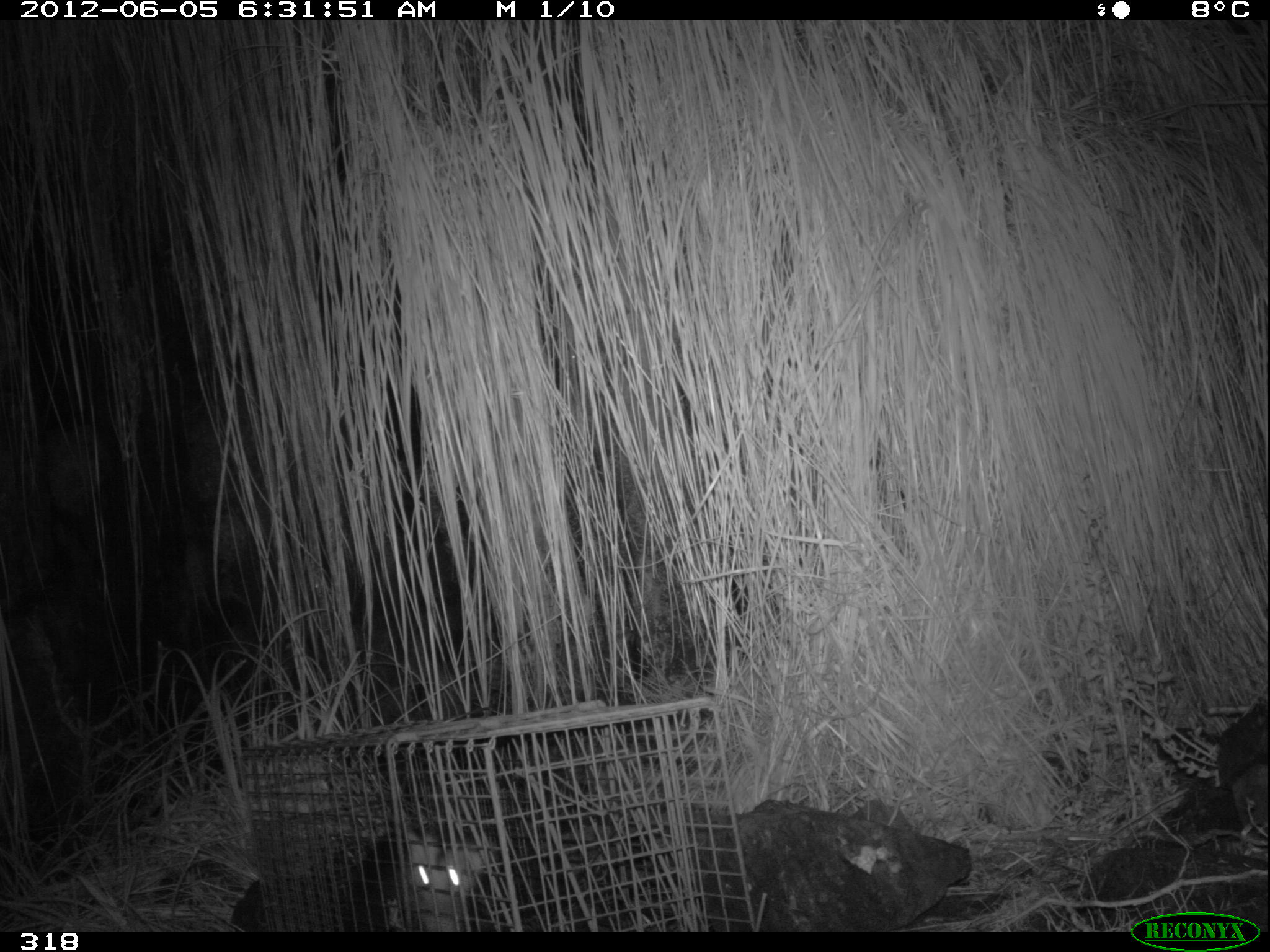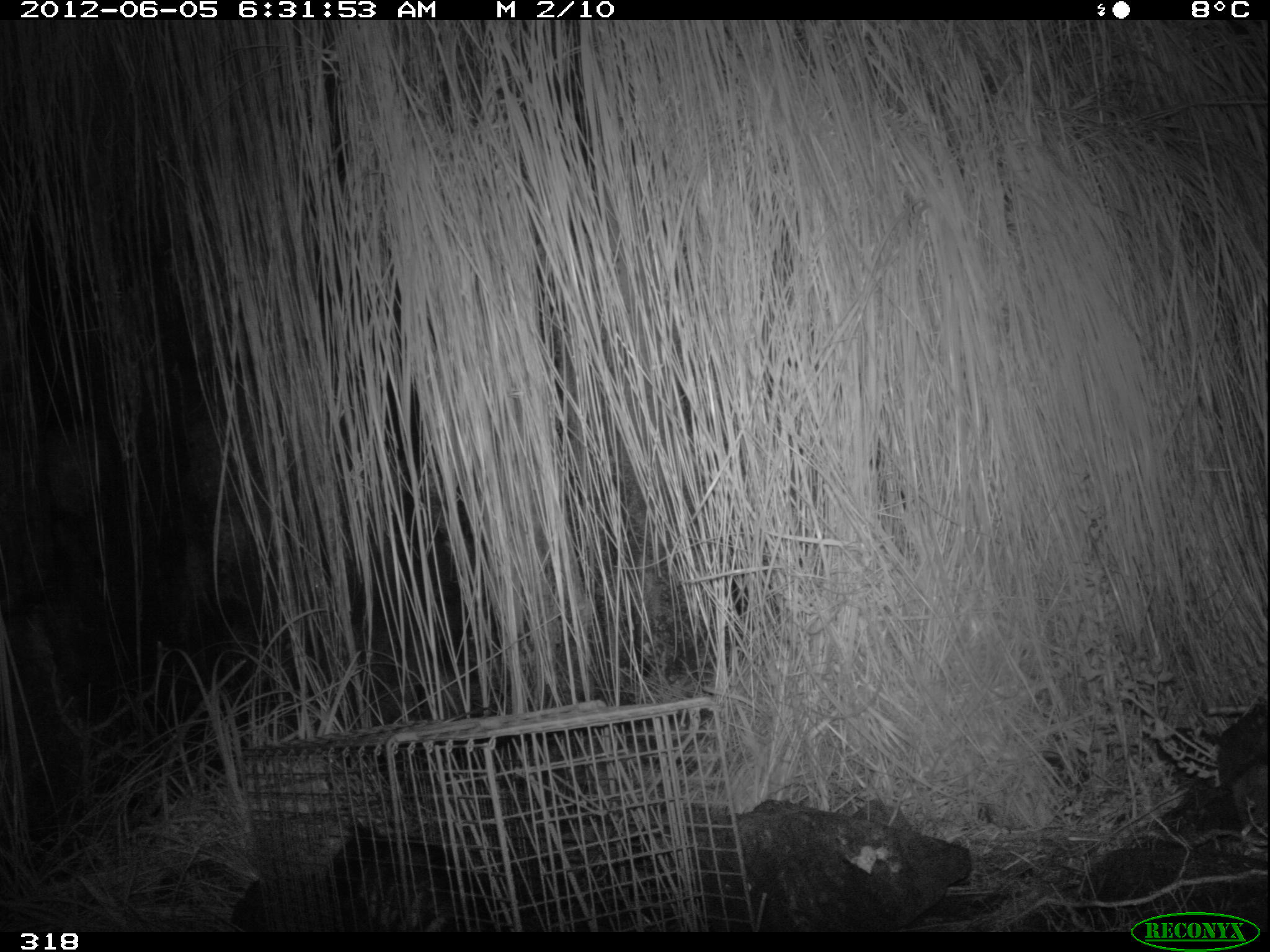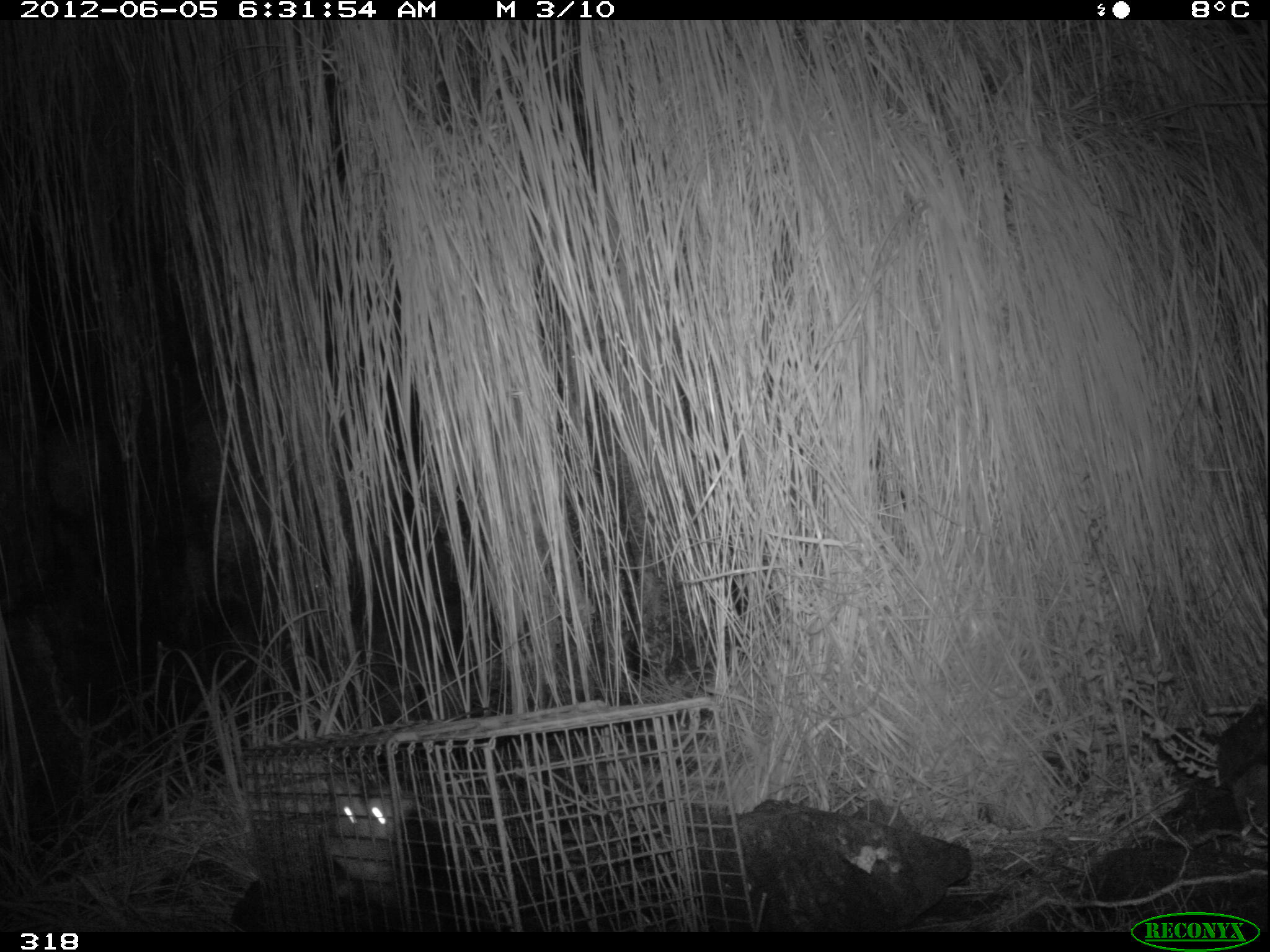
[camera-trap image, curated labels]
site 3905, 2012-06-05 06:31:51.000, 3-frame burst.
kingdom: Animalia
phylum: Chordata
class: Mammalia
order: Didelphimorphia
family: Didelphidae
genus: Didelphis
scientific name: Didelphis pernigra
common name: andean white-eared opossum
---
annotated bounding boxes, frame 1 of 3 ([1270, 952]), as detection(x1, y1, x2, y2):
didelphis pernigra: detection(363, 831, 501, 931)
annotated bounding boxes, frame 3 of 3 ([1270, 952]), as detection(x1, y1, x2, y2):
didelphis pernigra: detection(321, 775, 476, 932)